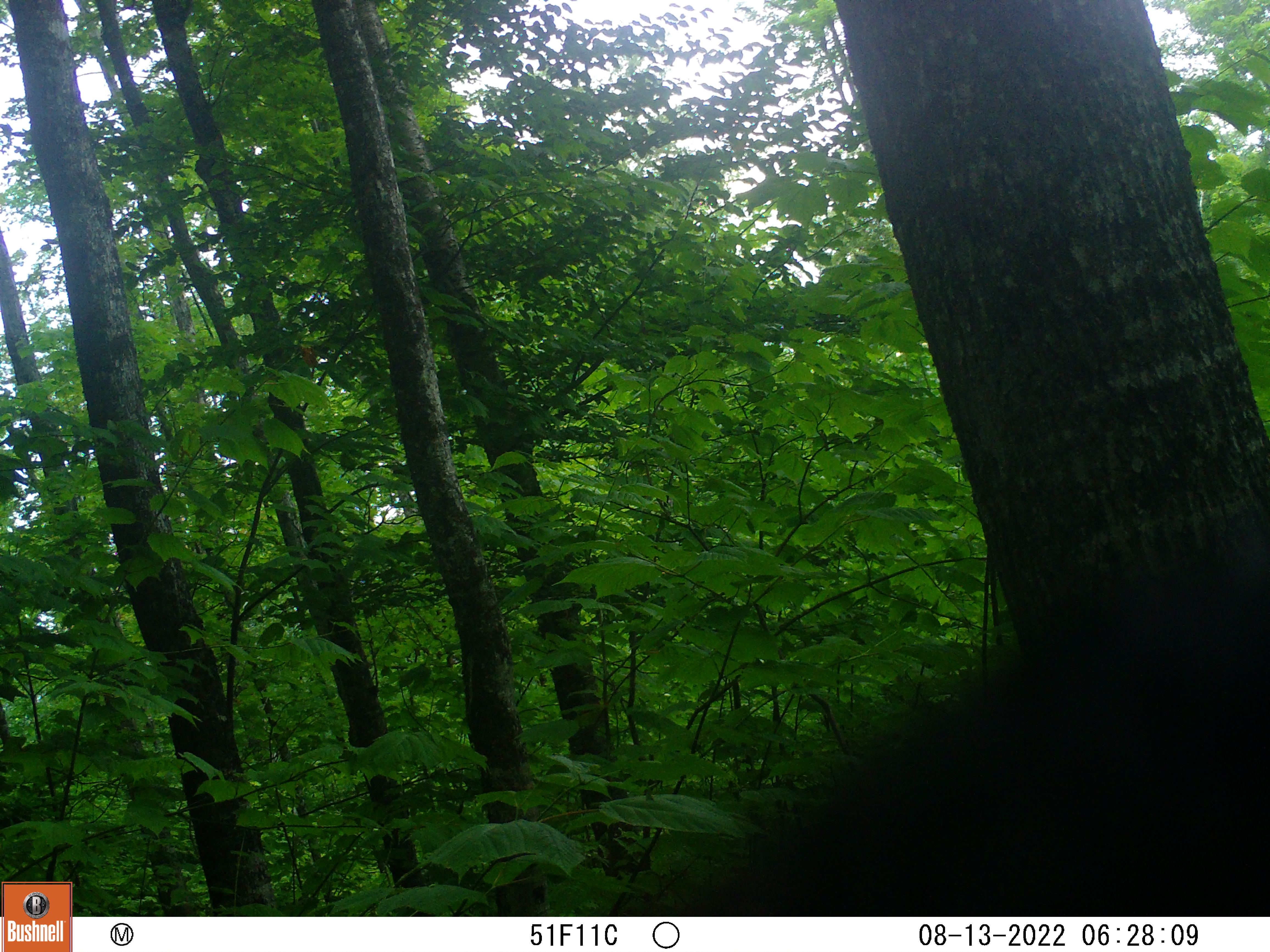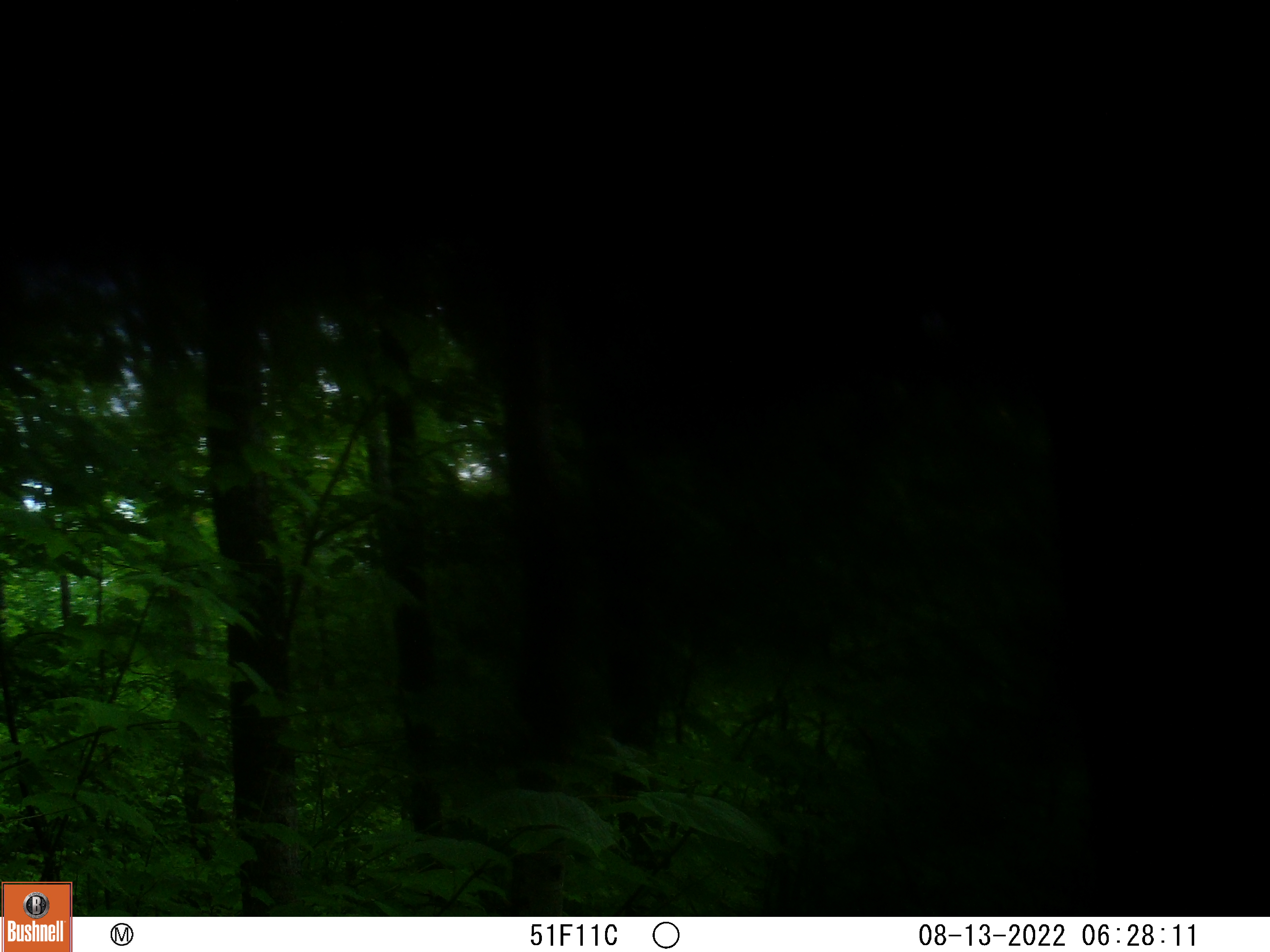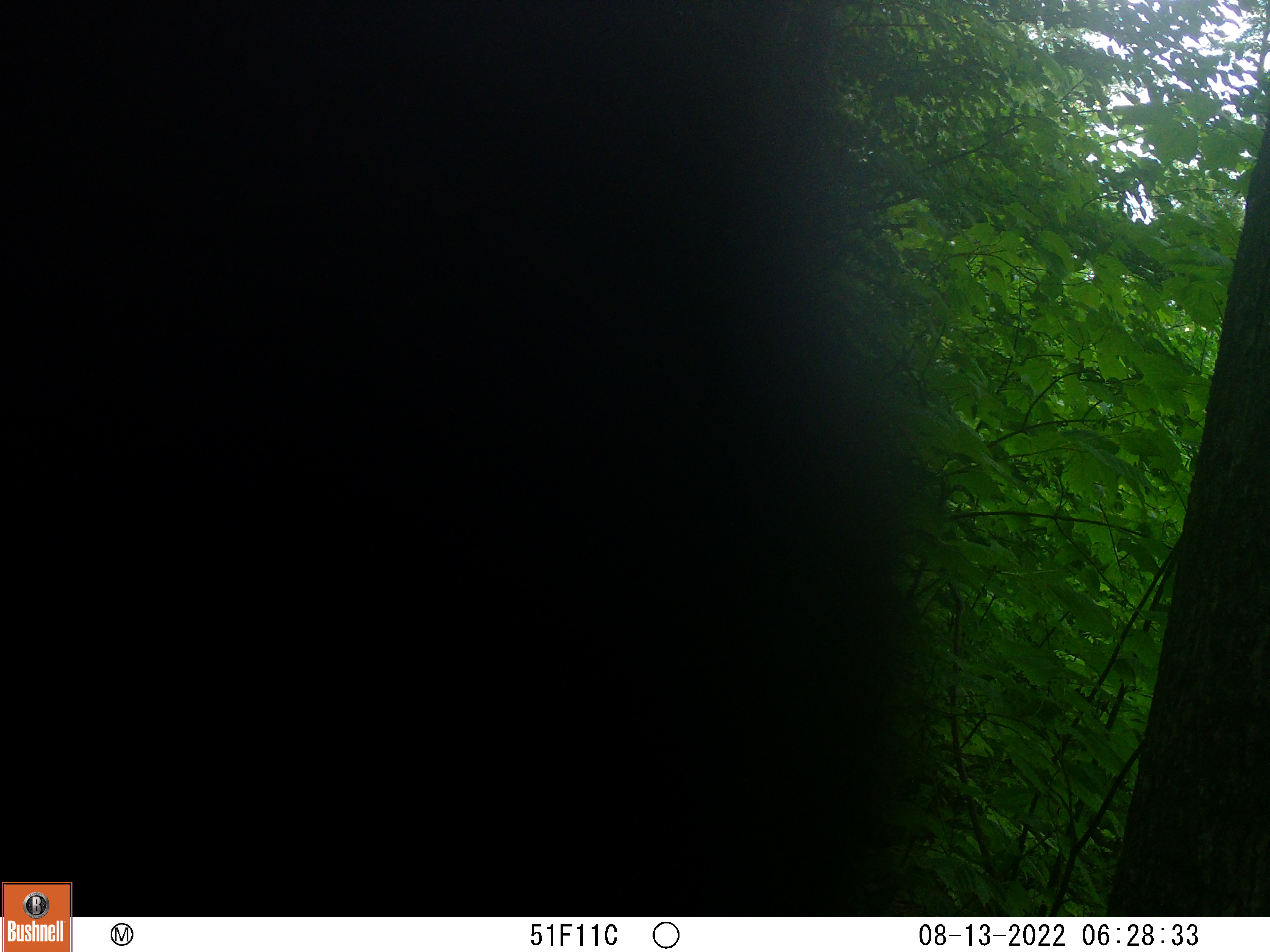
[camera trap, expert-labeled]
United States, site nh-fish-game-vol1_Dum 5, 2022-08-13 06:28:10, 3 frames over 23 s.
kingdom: Animalia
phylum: Chordata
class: Mammalia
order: Carnivora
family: Ursidae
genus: Ursus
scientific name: Ursus americanus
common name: black bear